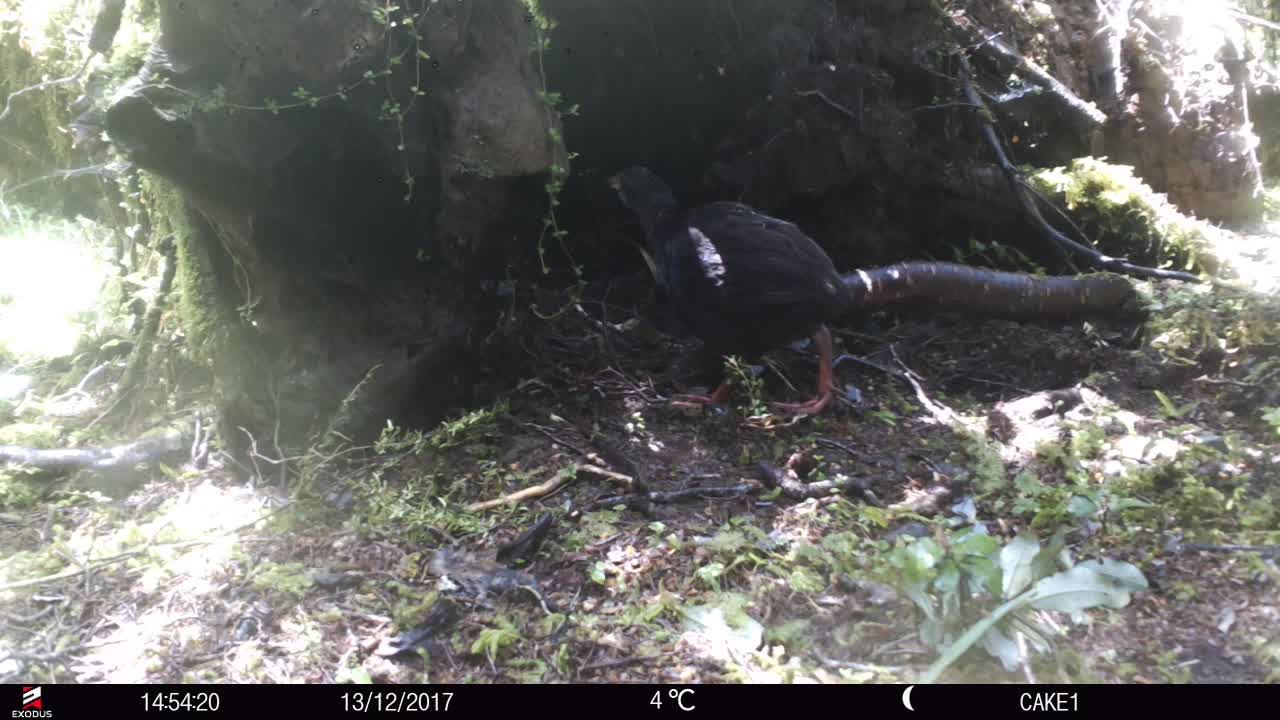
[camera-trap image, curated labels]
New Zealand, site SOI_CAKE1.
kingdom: Animalia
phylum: Chordata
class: Aves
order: Gruiformes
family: Rallidae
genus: Gallirallus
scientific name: Gallirallus australis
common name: weka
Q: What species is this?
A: Weka (Gallirallus australis).